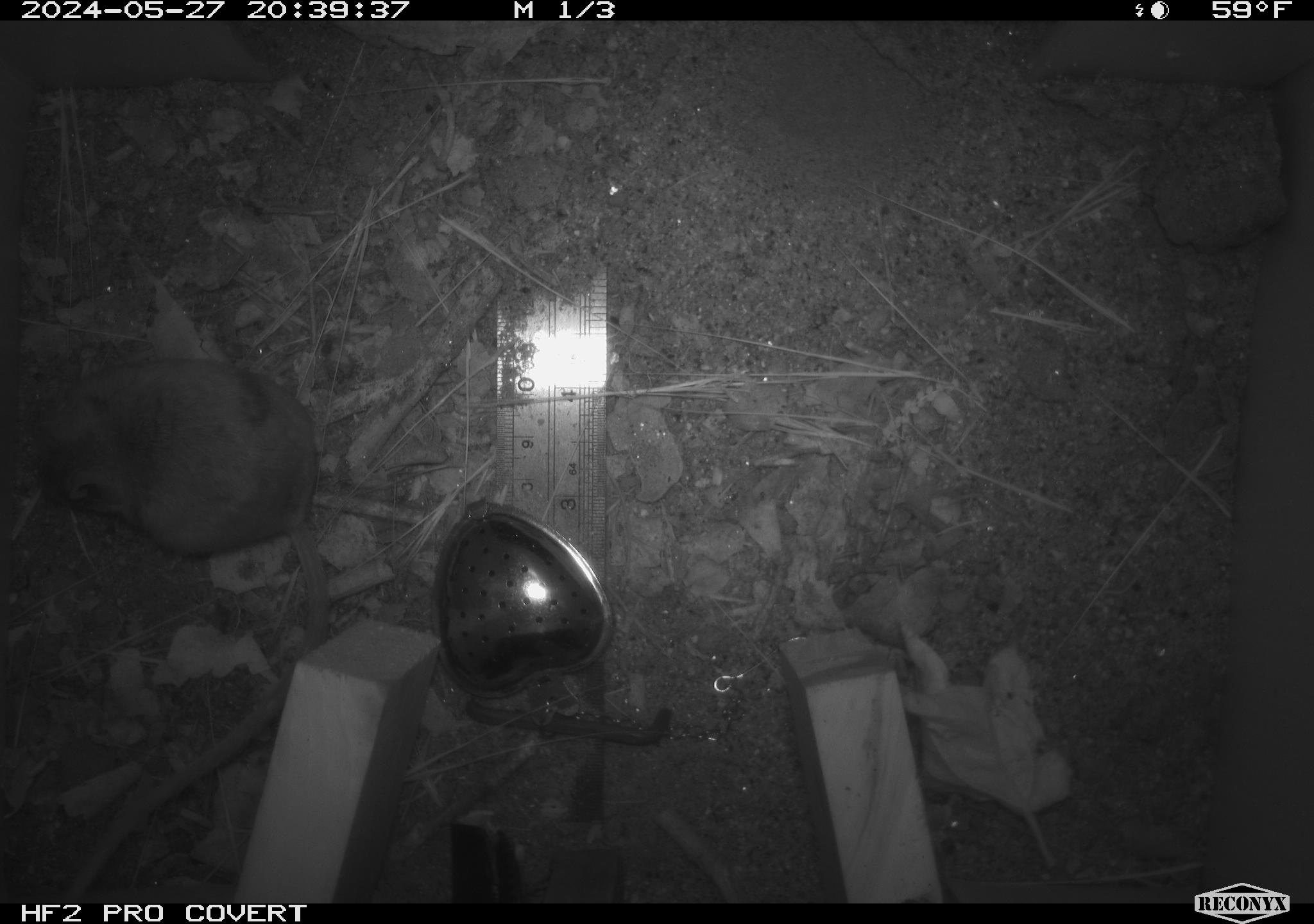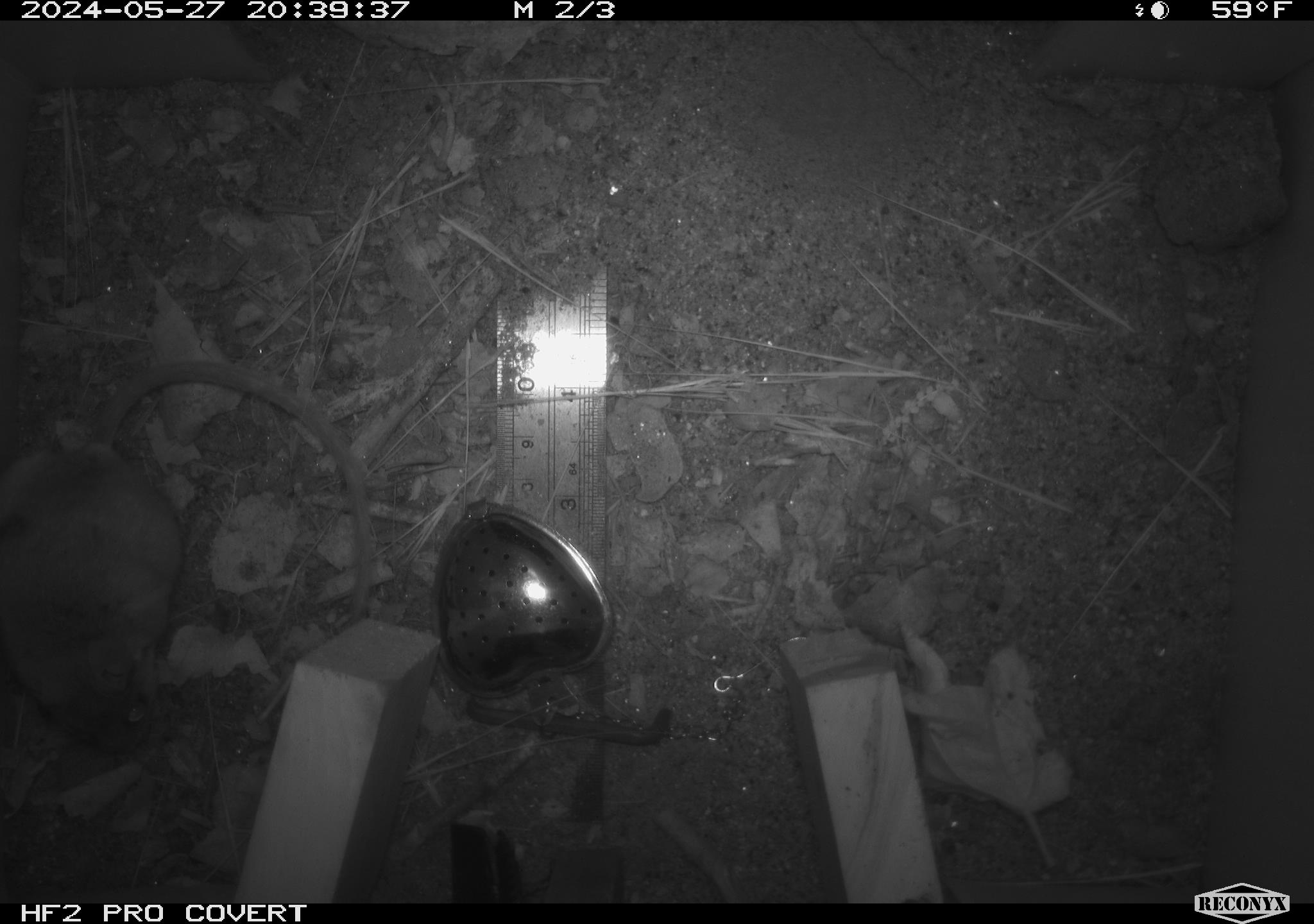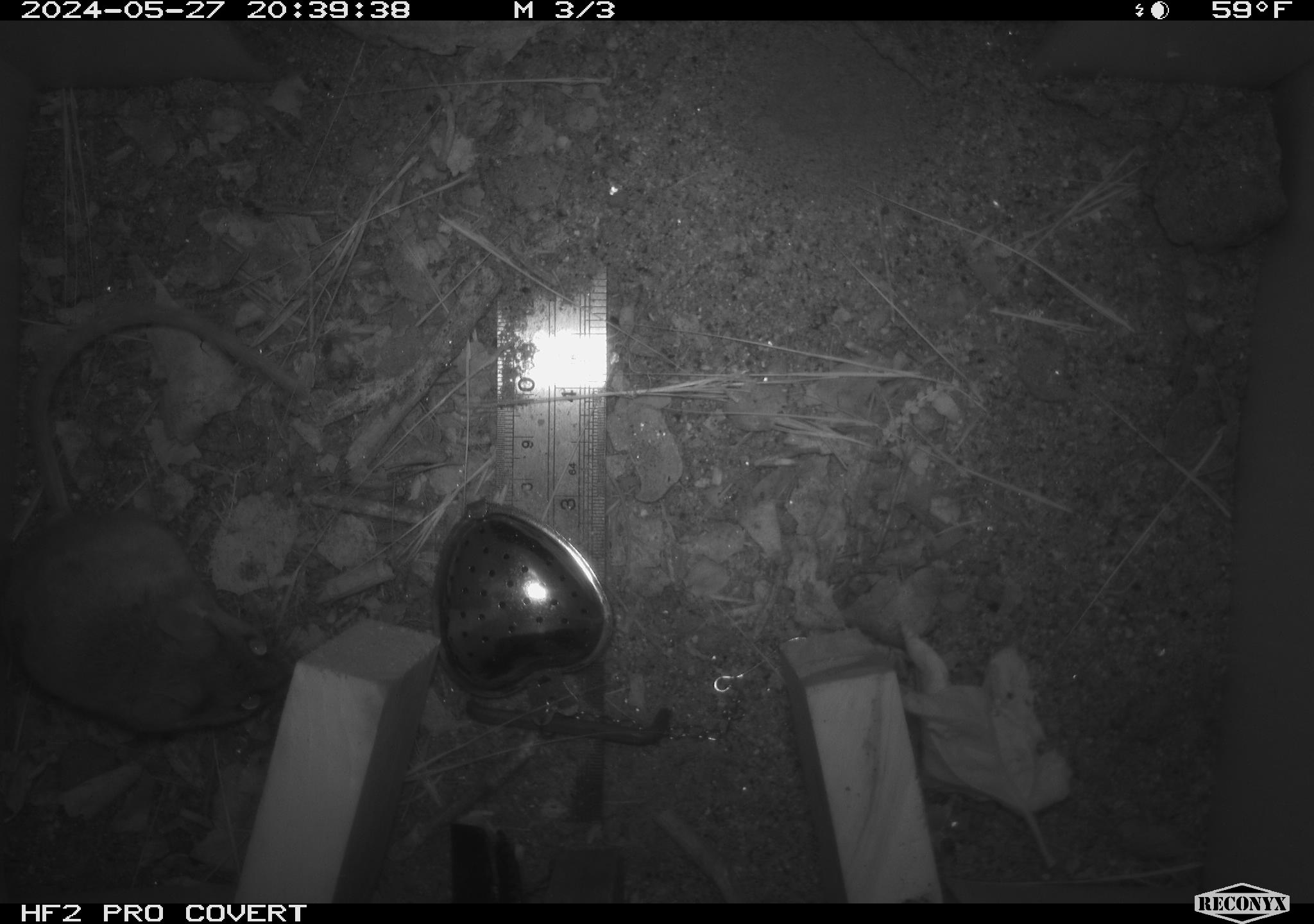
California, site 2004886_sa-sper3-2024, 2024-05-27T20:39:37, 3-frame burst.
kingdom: Animalia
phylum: Chordata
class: Mammalia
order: Rodentia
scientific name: Rodentia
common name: mouse species